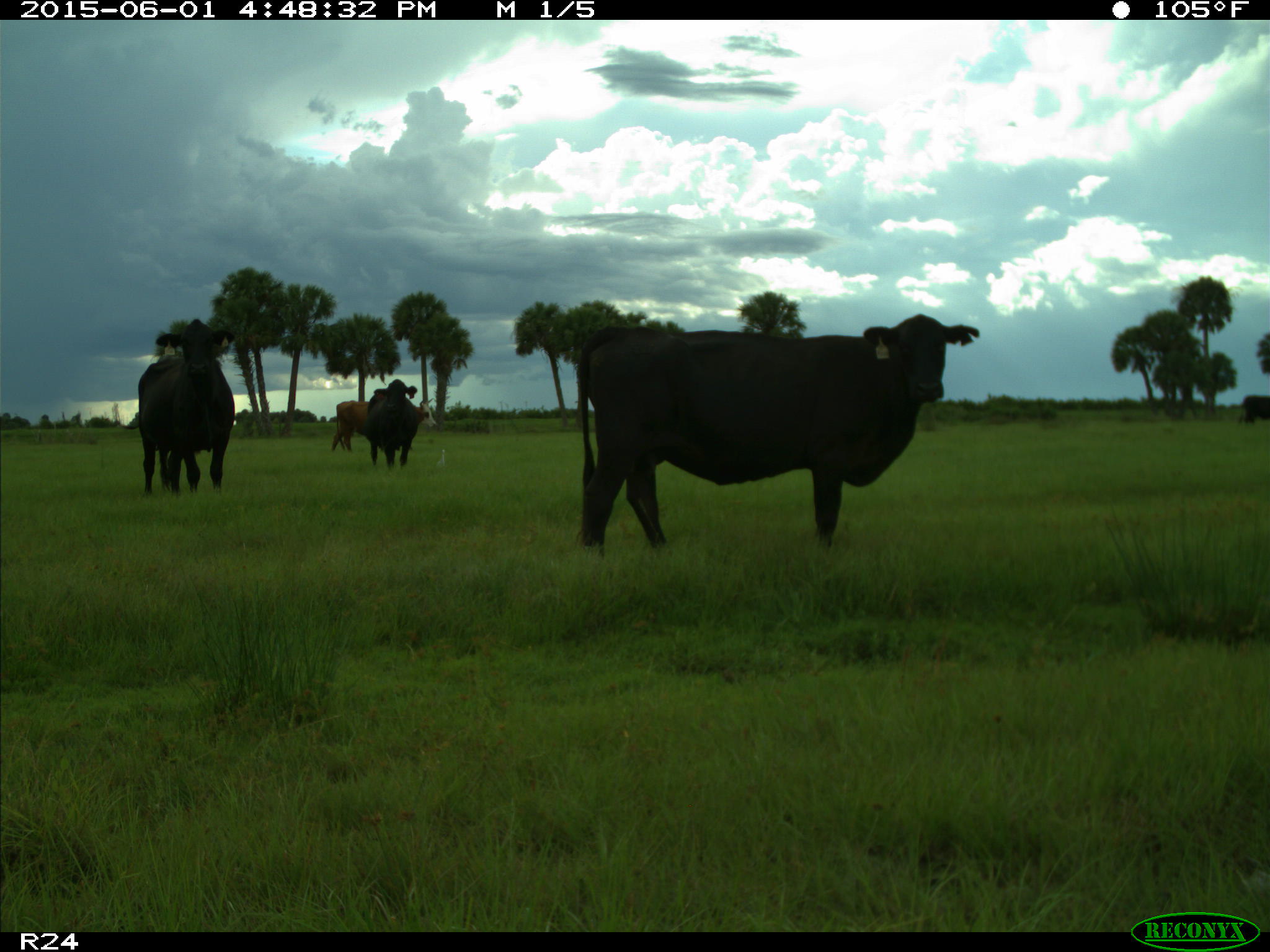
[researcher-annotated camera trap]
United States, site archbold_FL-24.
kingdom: Animalia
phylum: Chordata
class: Mammalia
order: Artiodactyla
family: Bovidae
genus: Bos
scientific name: Bos taurus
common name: domestic cow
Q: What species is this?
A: Bos taurus (domestic cow).